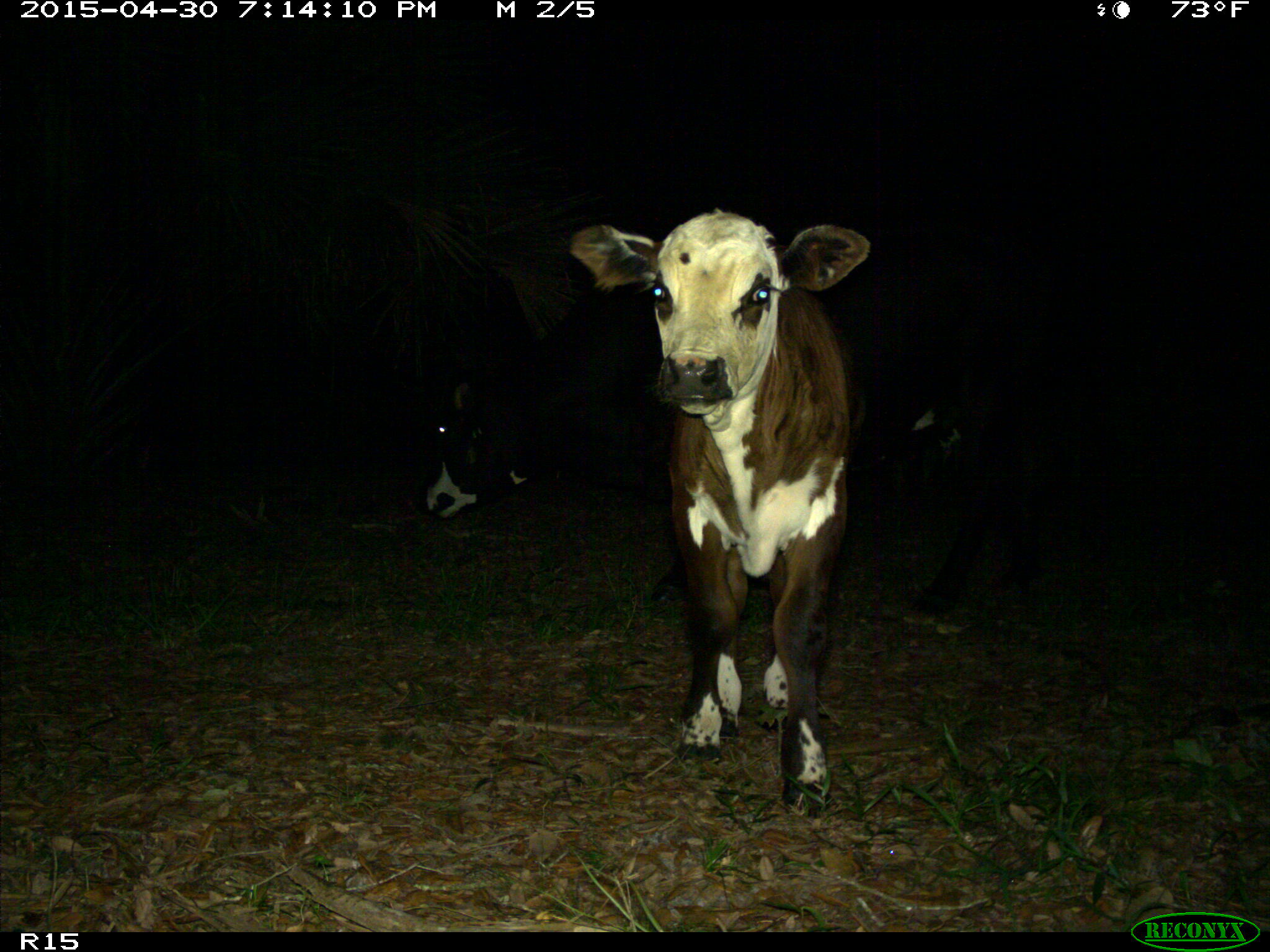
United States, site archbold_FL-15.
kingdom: Animalia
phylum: Chordata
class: Mammalia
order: Artiodactyla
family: Bovidae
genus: Bos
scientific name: Bos taurus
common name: domestic cow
Bos taurus (domestic cow).